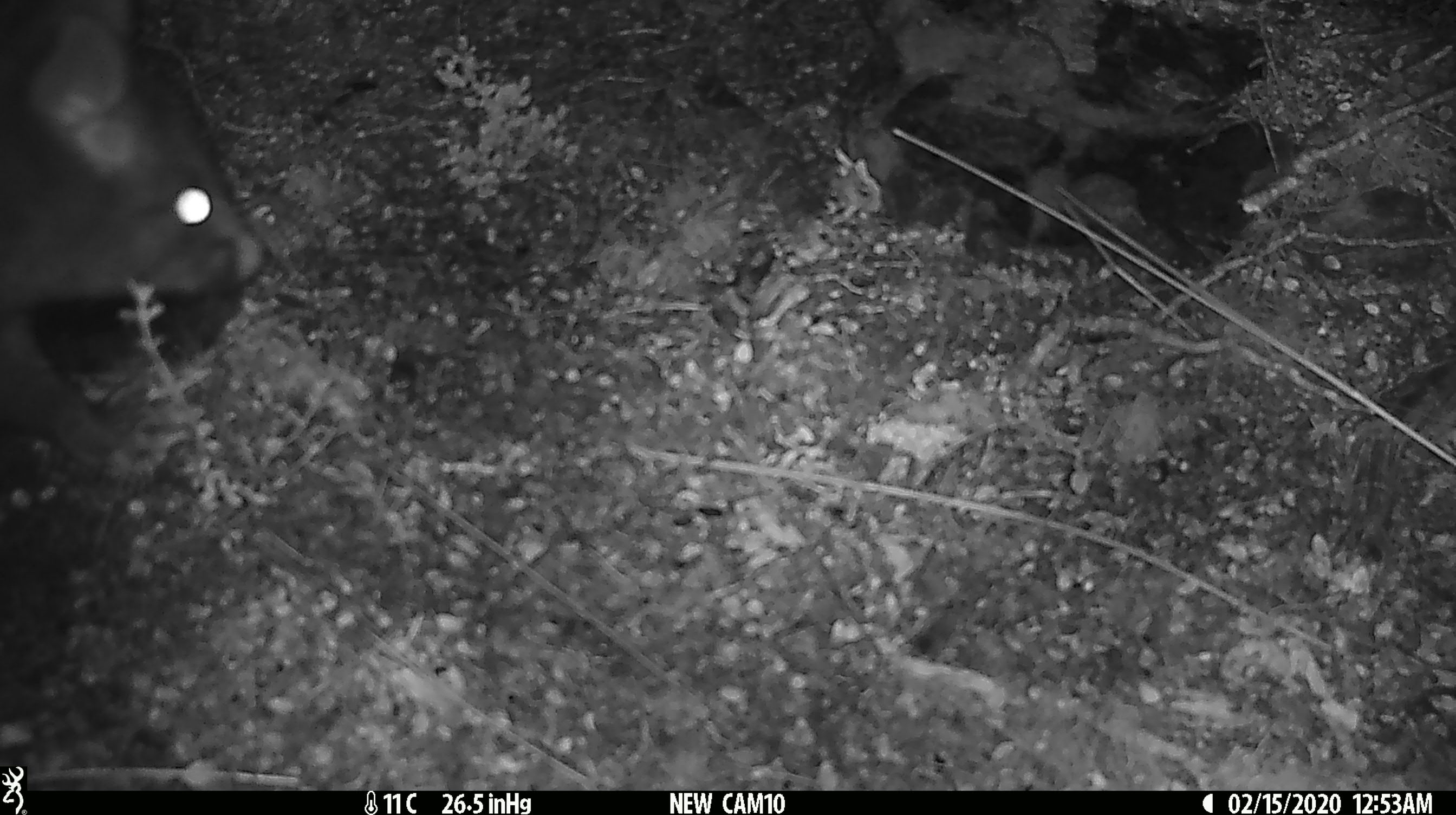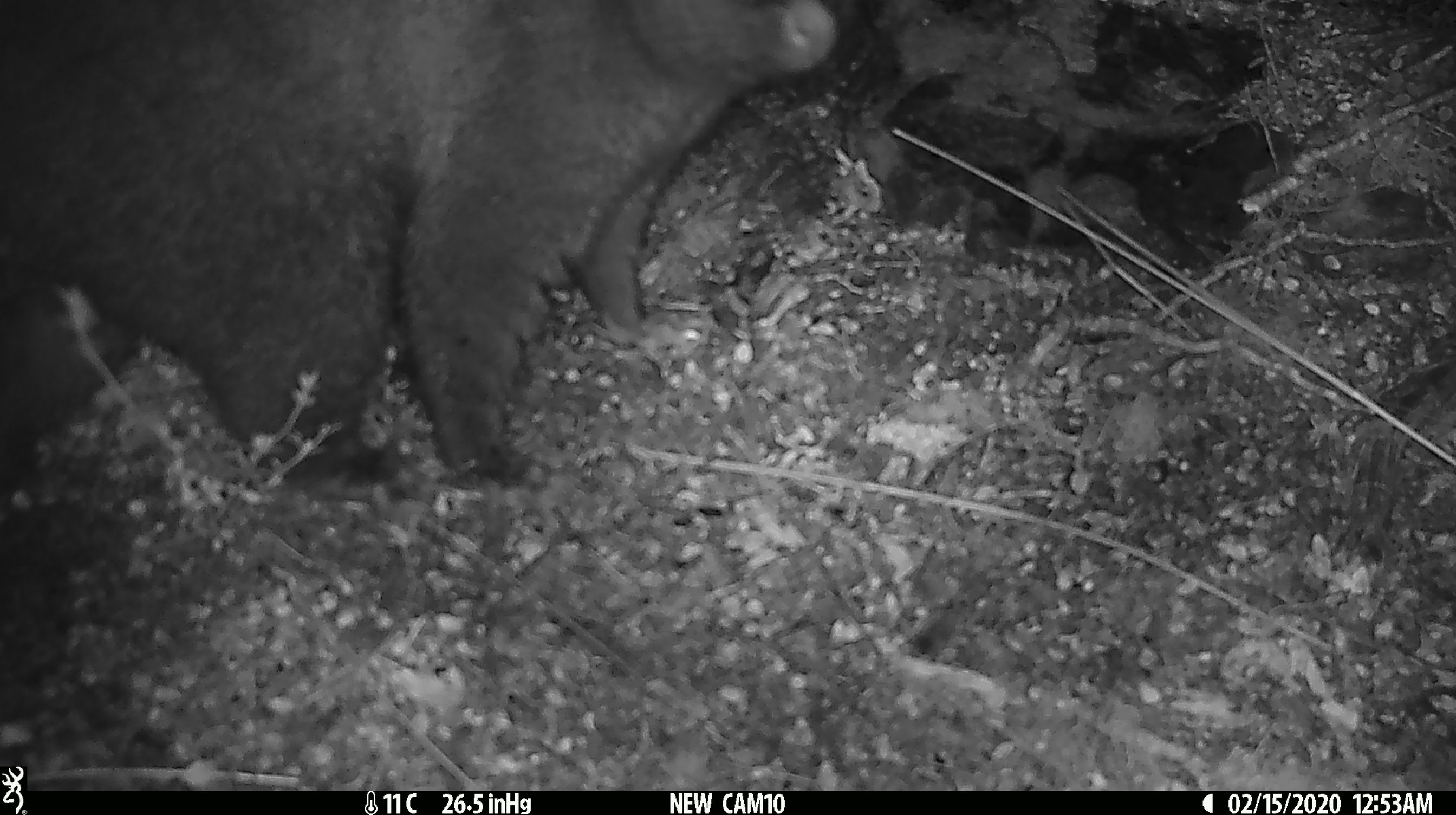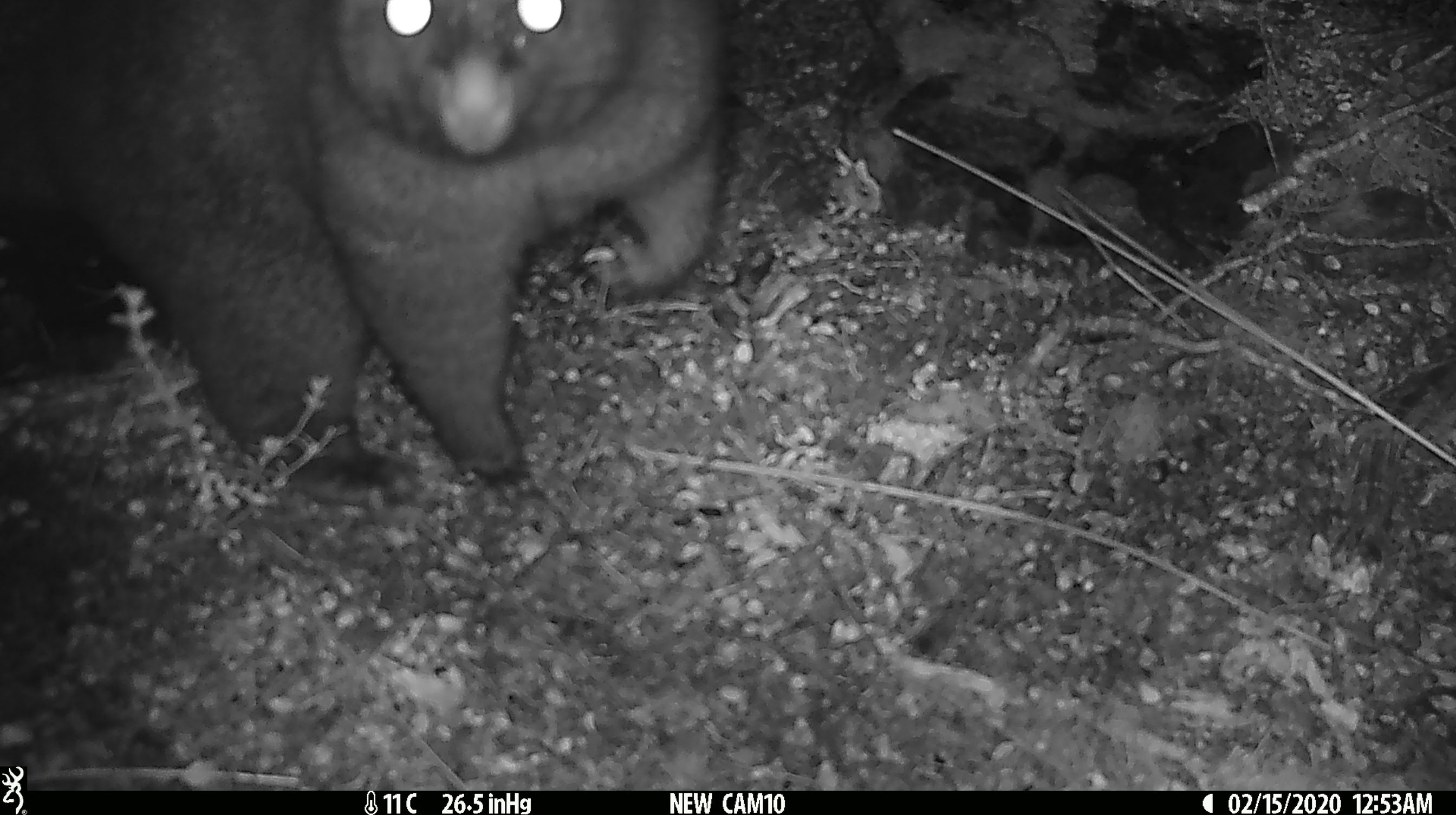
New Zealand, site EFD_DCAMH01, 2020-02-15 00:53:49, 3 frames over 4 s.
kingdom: Animalia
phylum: Chordata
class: Mammalia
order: Diprotodontia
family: Phalangeridae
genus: Trichosurus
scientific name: Trichosurus vulpecula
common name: common brushtail possum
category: possum